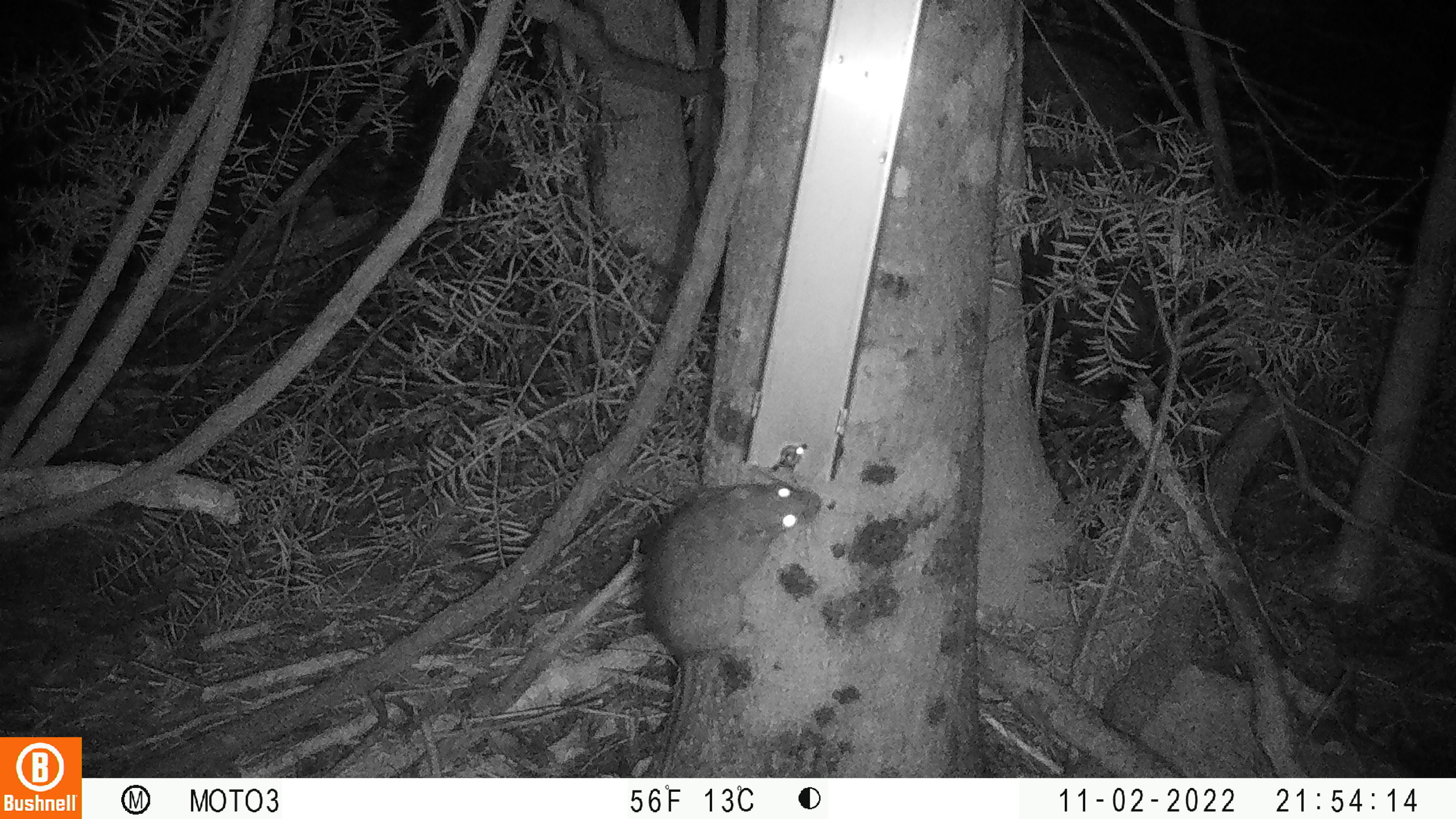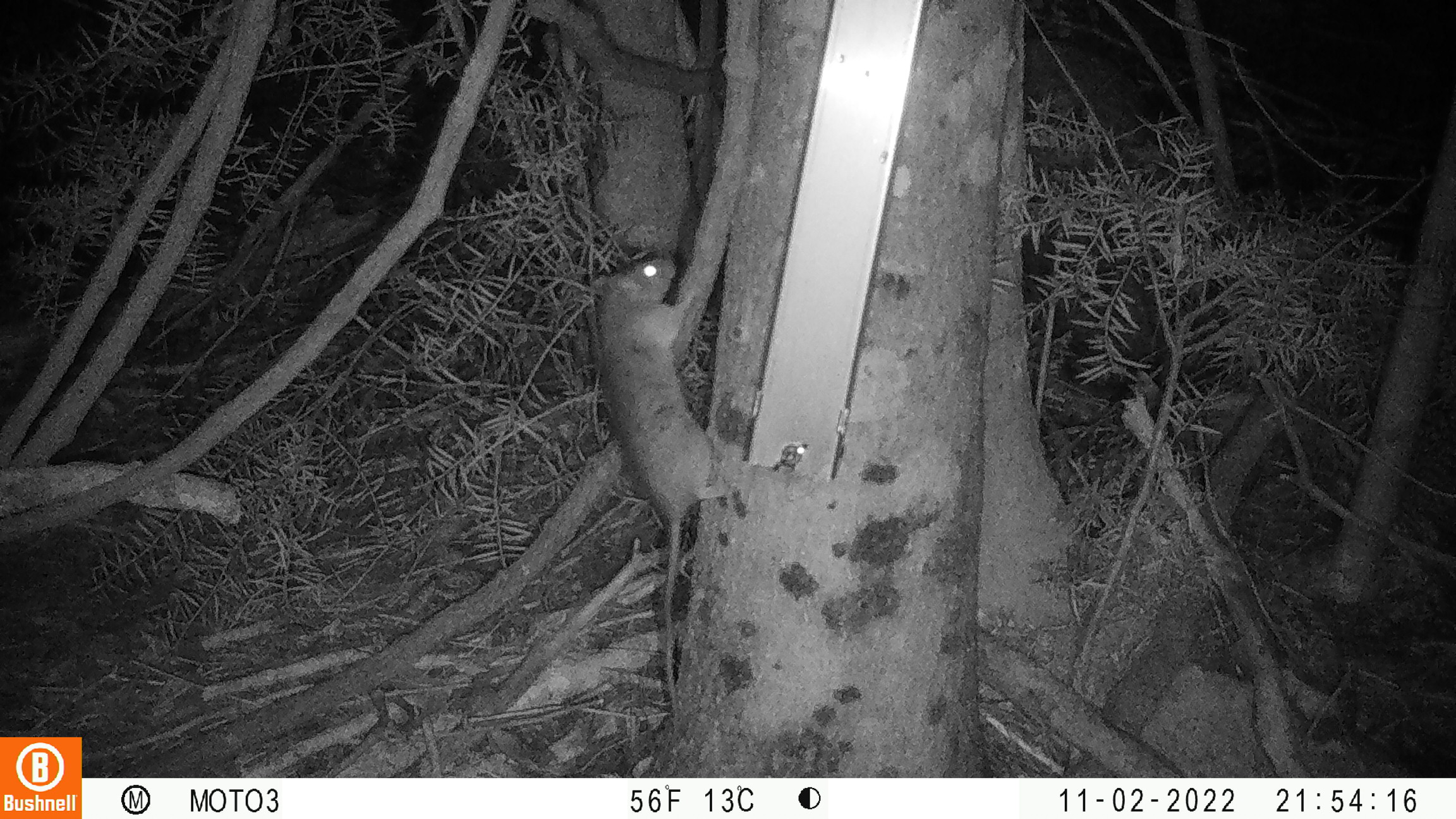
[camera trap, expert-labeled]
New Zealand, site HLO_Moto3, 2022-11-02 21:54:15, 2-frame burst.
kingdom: Animalia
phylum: Chordata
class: Mammalia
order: Rodentia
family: Muridae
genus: Rattus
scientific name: Rattus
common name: rat